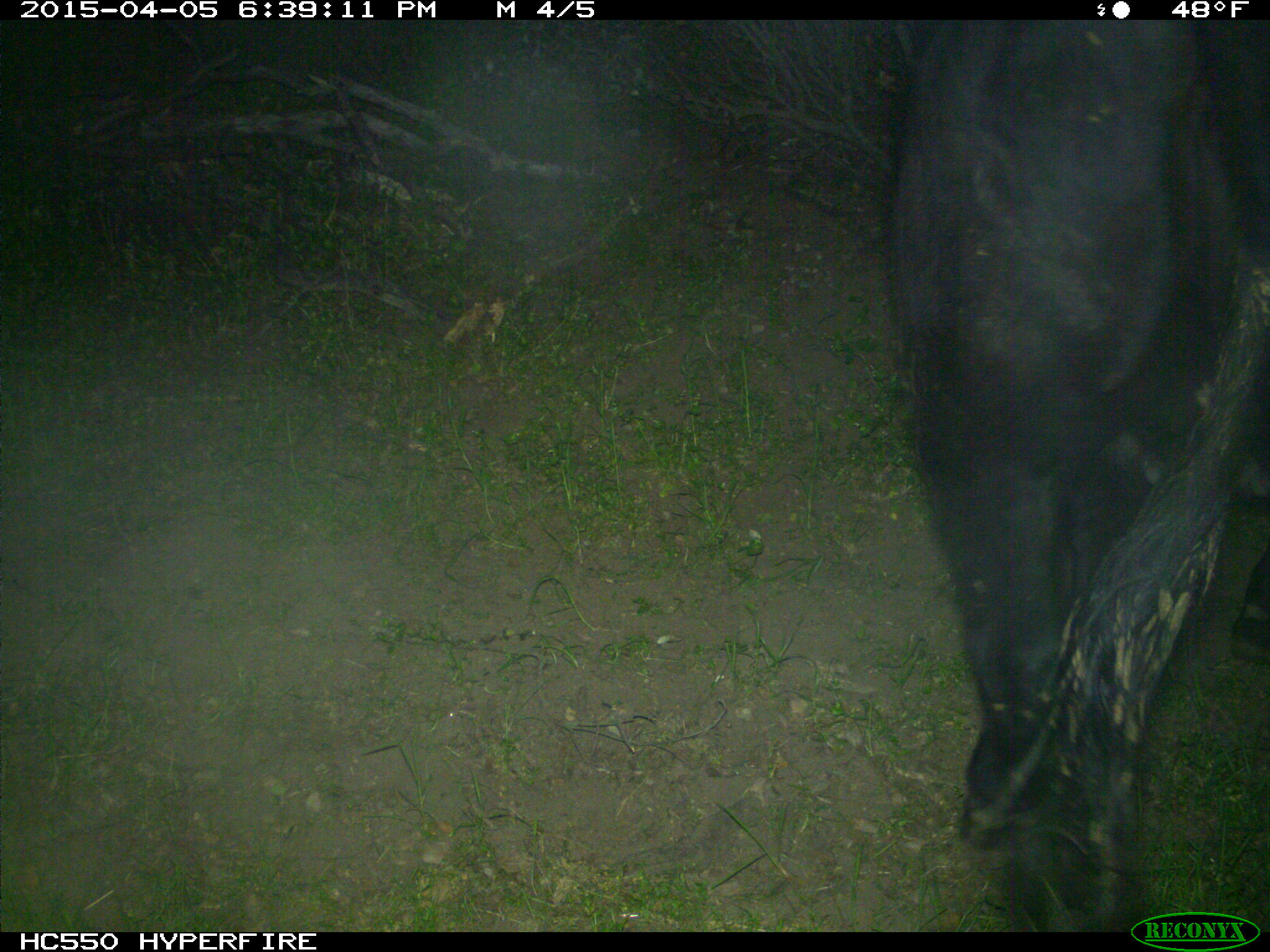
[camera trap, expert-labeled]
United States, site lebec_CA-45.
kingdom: Animalia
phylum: Chordata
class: Mammalia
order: Artiodactyla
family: Bovidae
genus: Bos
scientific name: Bos taurus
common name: domestic cow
Bos taurus (domestic cow).